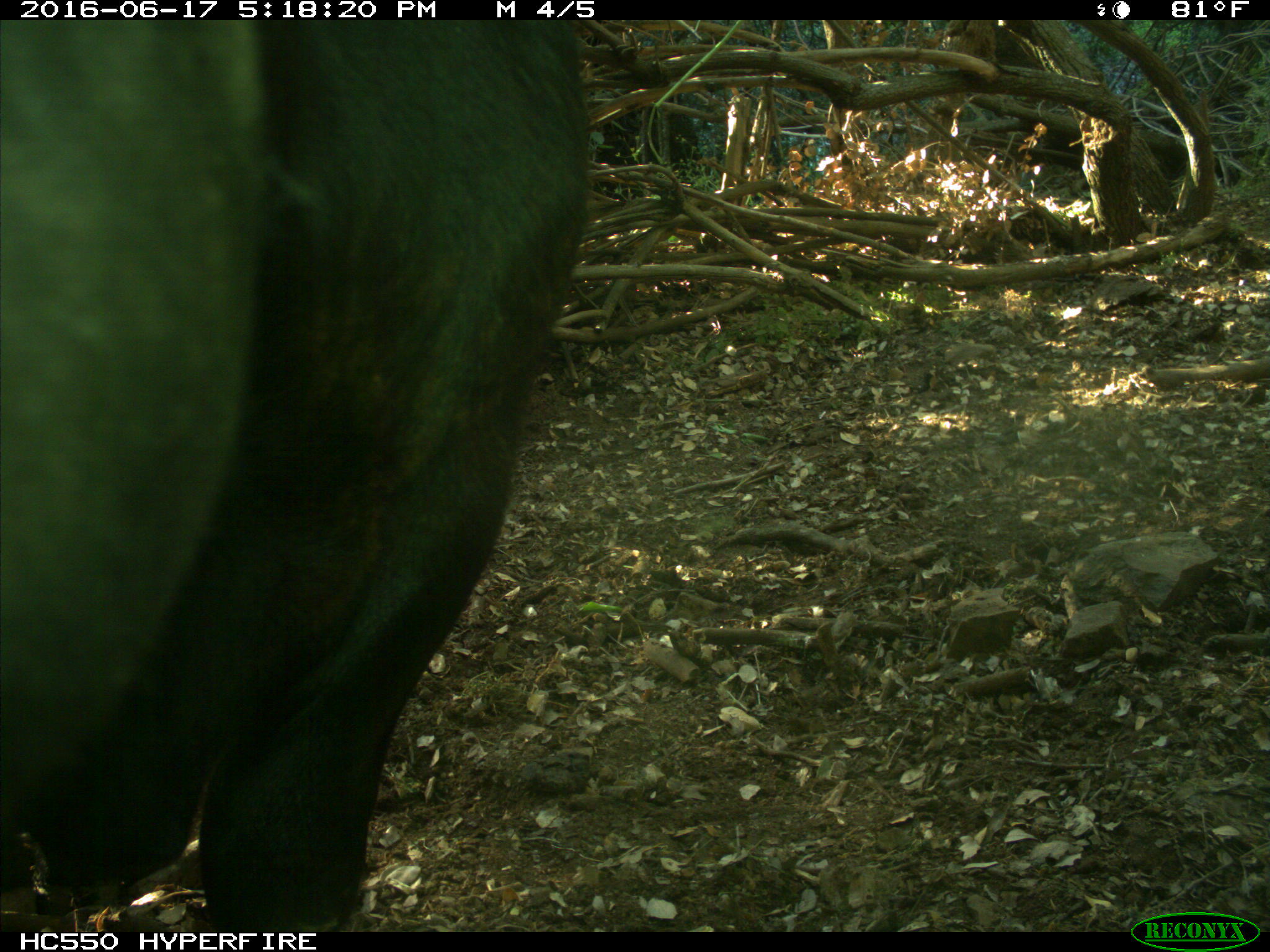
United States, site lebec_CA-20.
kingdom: Animalia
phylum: Chordata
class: Mammalia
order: Artiodactyla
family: Bovidae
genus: Bos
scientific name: Bos taurus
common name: domestic cow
Bos taurus (domestic cow).